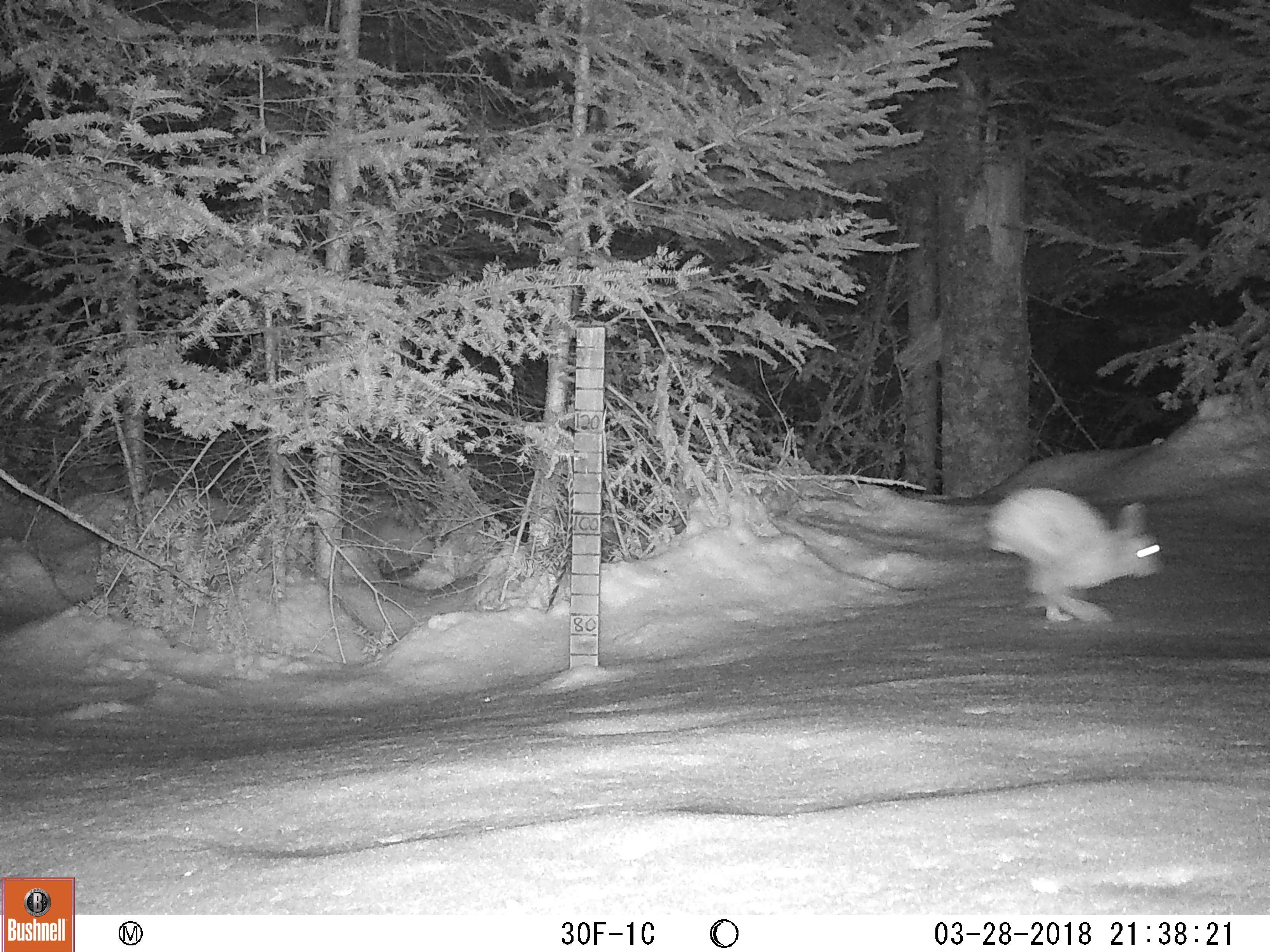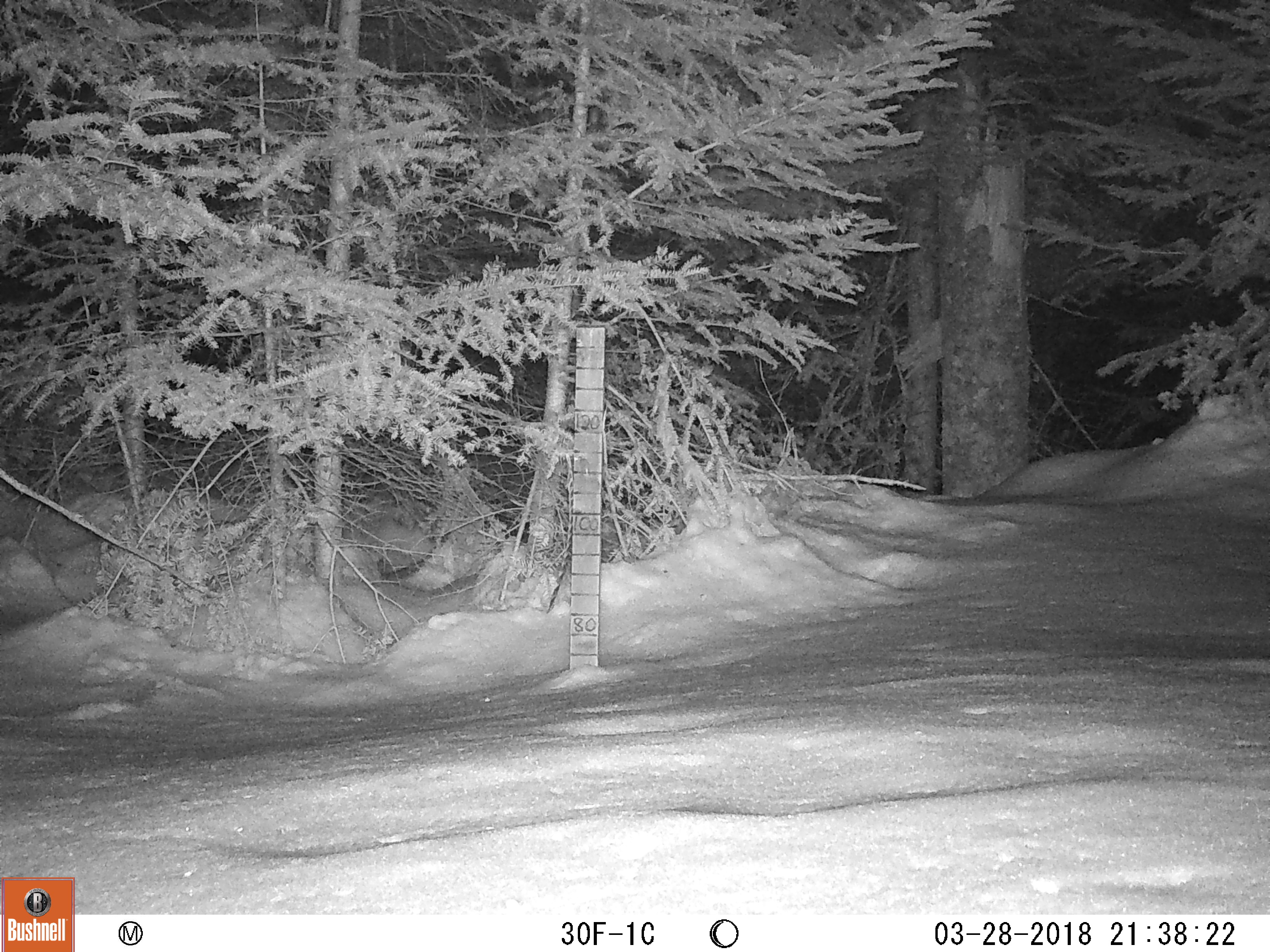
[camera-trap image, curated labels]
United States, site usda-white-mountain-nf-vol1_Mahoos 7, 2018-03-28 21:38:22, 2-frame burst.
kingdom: Animalia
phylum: Chordata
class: Mammalia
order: Lagomorpha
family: Leporidae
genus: Lepus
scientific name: Lepus americanus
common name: snowshoe hare